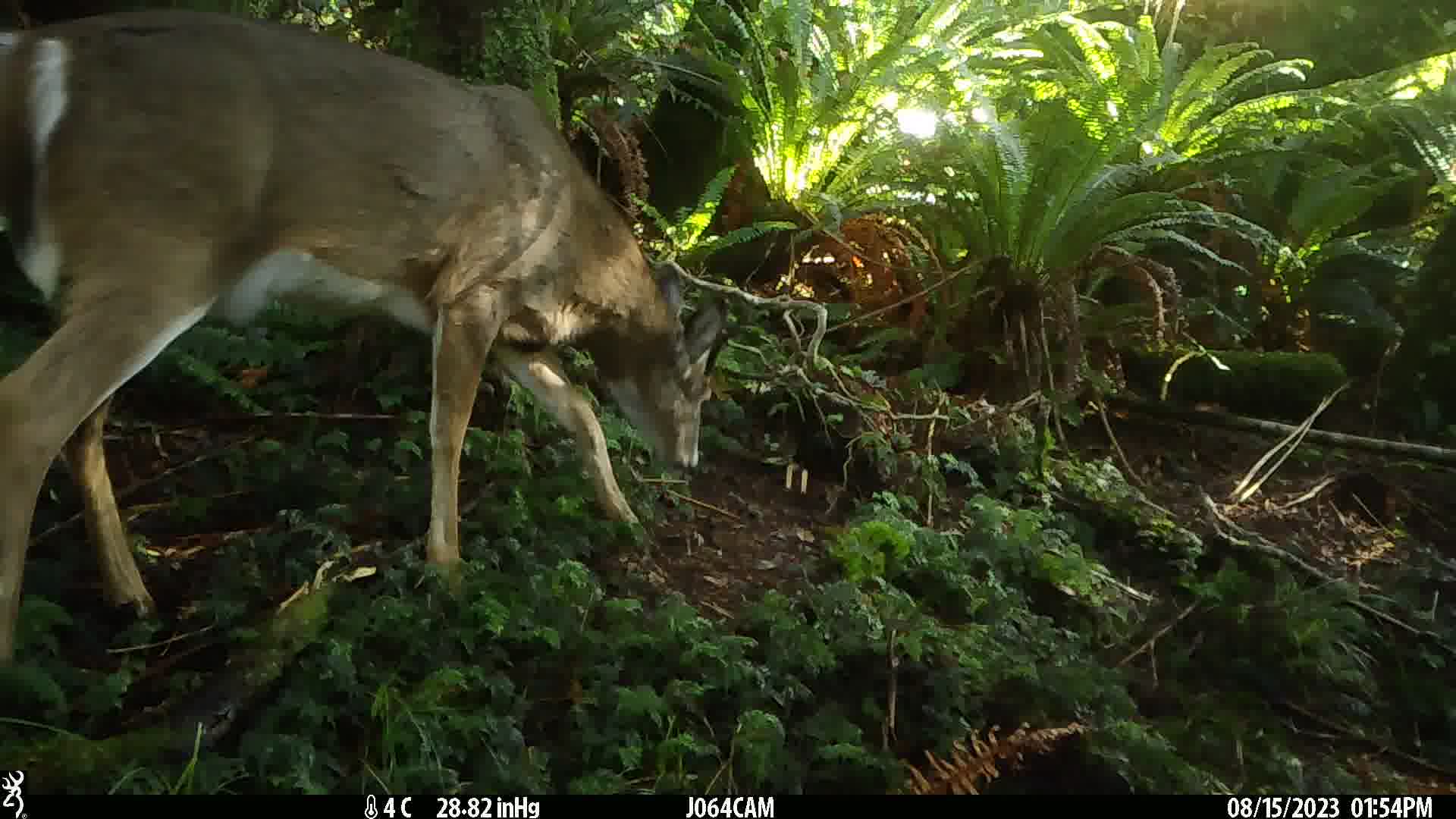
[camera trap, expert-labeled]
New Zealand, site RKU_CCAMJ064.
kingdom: Animalia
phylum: Chordata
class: Mammalia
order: Artiodactyla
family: Cervidae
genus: Odocoileus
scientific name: Odocoileus virginianus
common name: white-tailed deer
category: white tailed deer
White tailed deer (white-tailed deer) (Odocoileus virginianus).